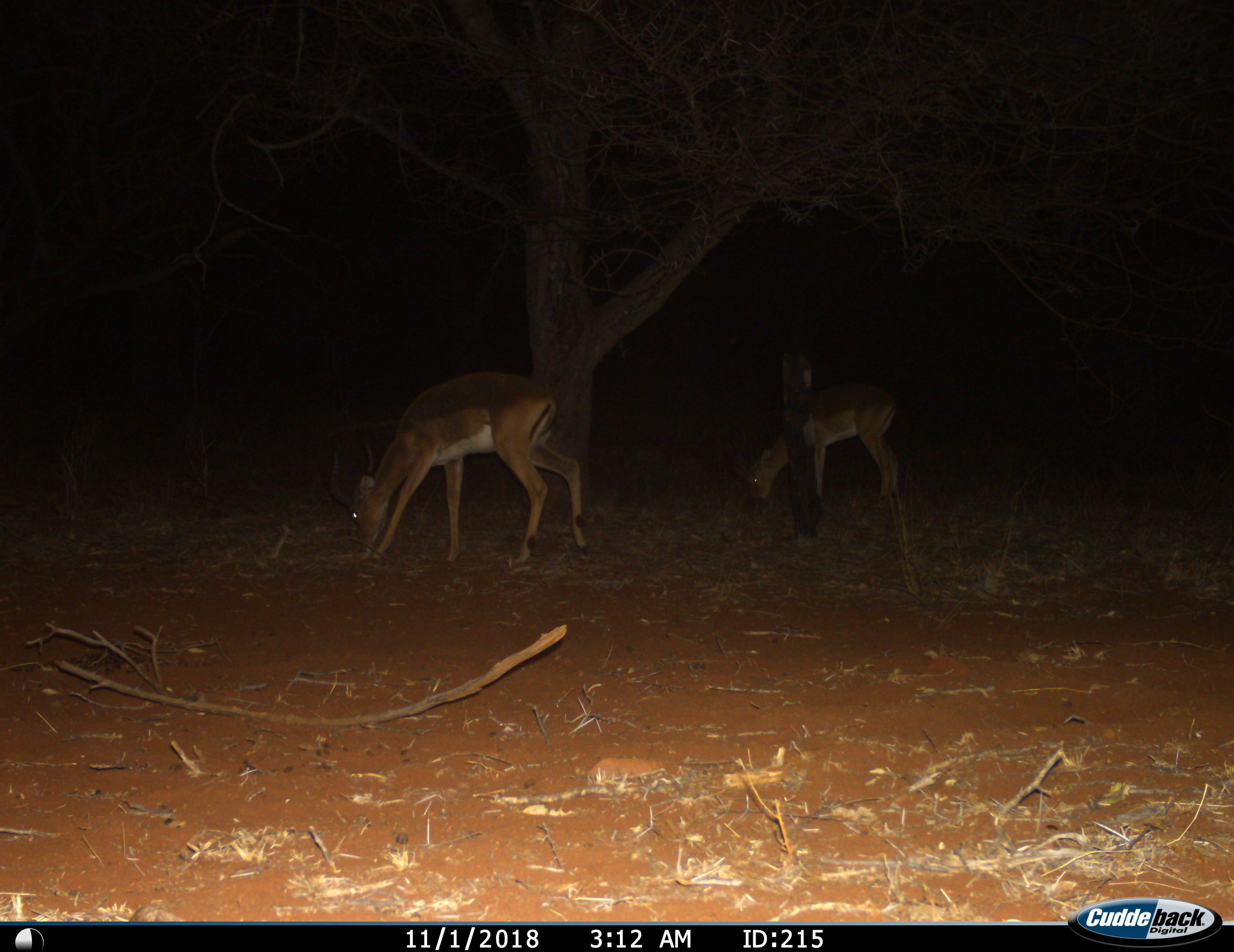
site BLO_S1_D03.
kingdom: Animalia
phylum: Chordata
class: Mammalia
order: Artiodactyla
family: Bovidae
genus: Aepyceros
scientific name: Aepyceros melampus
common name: impala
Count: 2.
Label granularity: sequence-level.